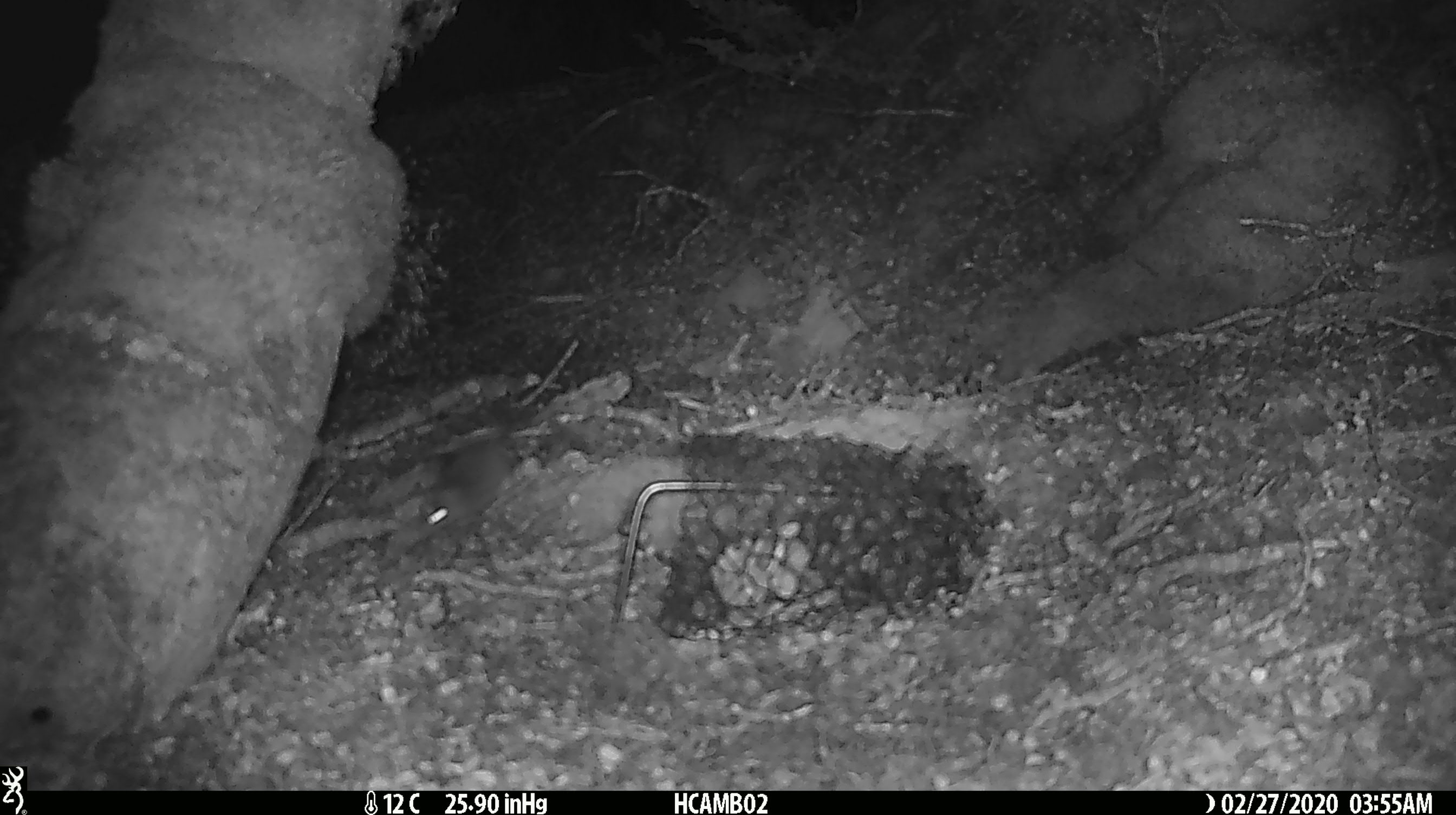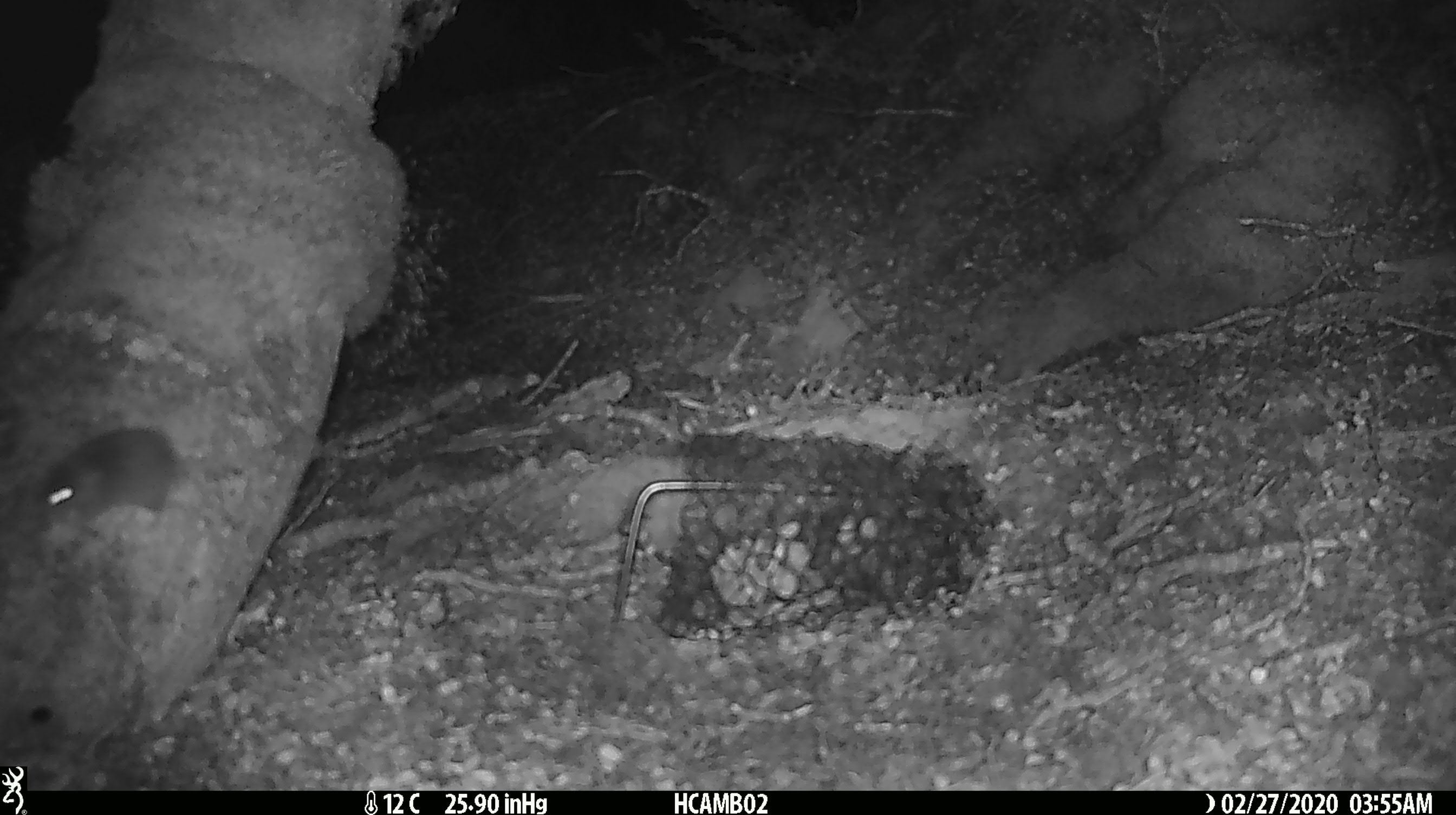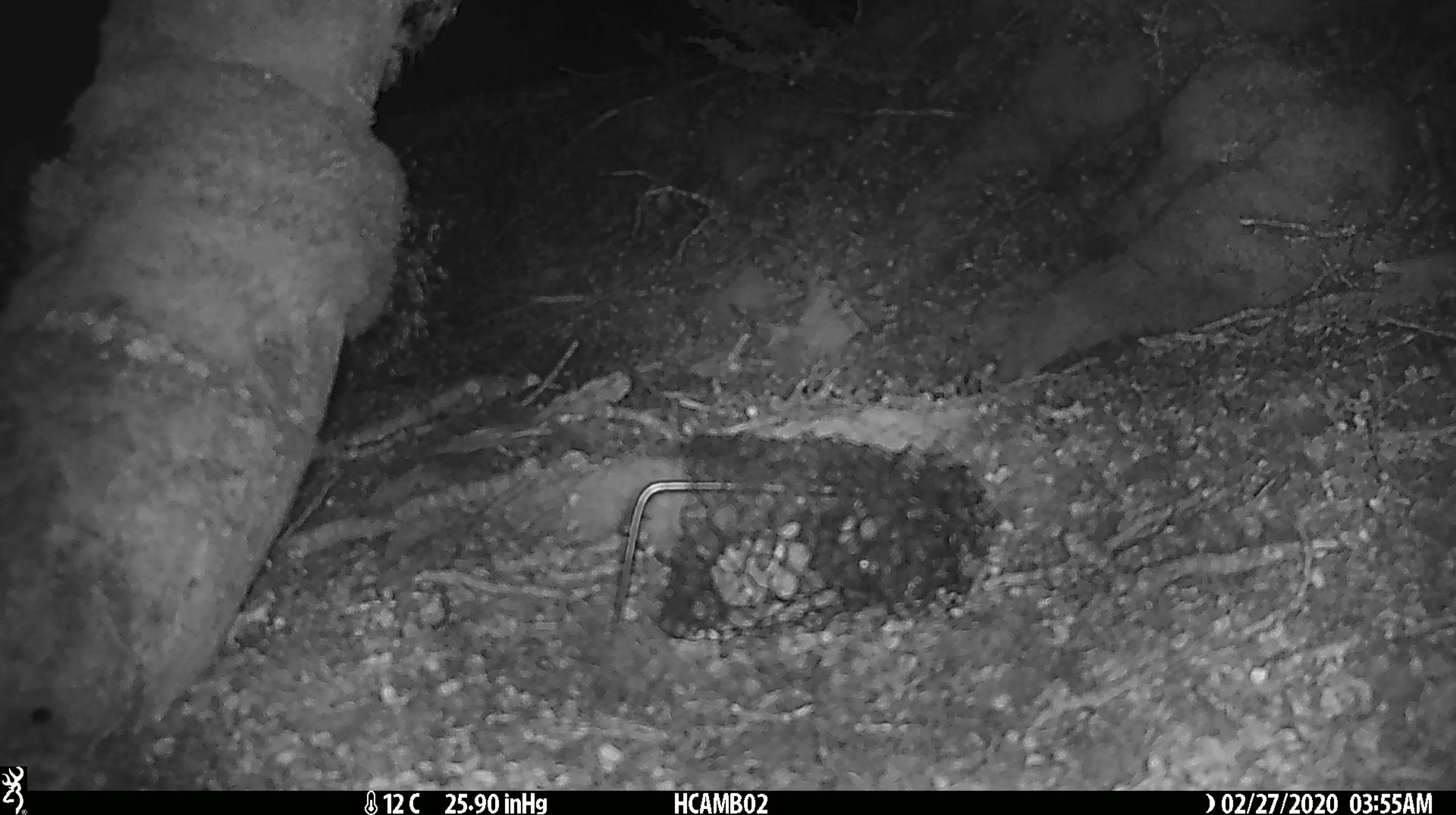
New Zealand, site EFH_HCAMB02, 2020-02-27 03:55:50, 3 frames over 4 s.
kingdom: Animalia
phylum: Chordata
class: Mammalia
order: Rodentia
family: Muridae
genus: Mus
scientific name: Mus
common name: mouse